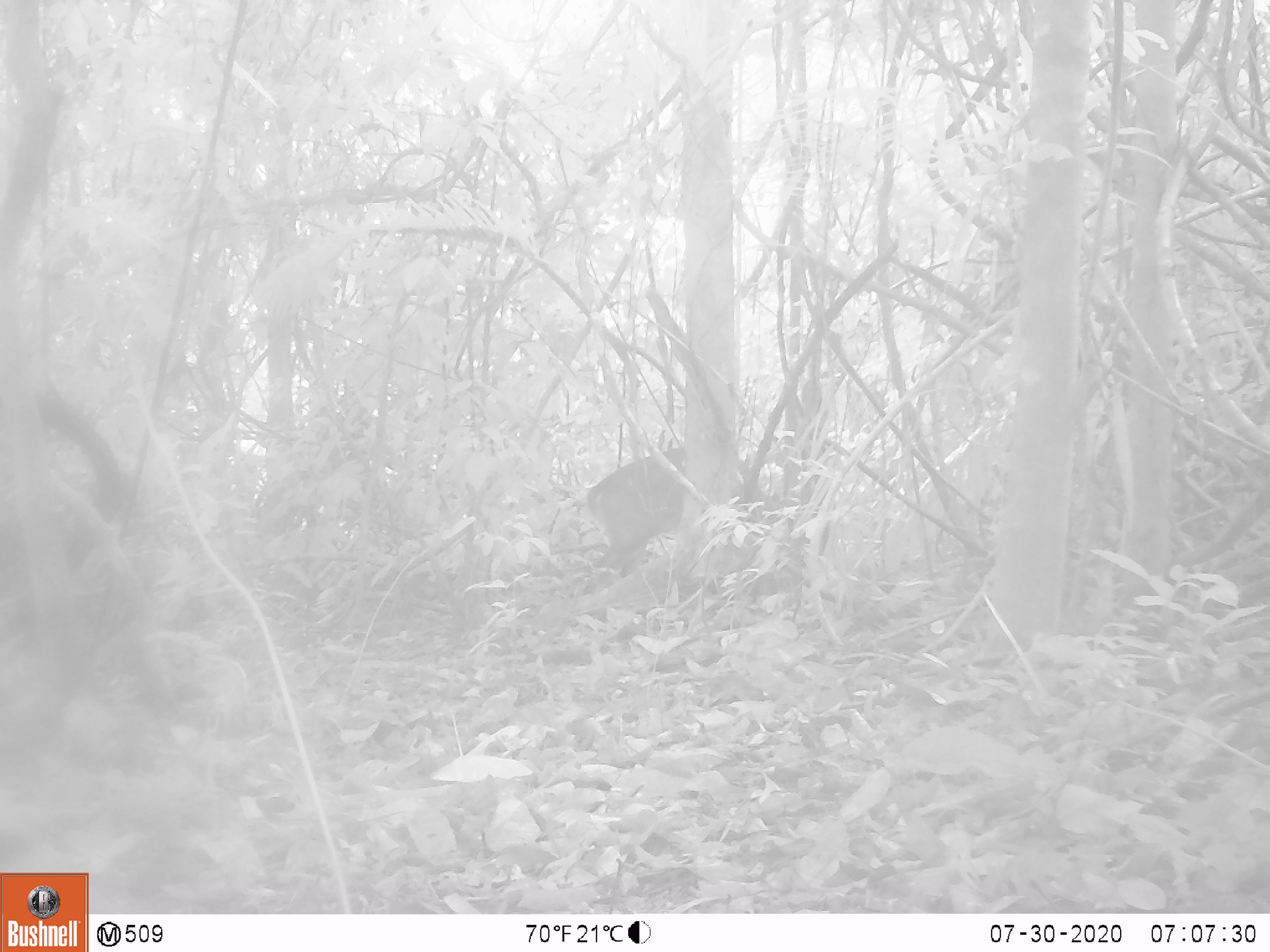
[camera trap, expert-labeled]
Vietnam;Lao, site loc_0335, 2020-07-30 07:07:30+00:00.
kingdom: Animalia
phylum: Chordata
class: Mammalia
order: Artiodactyla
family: Cervidae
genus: Muntiacus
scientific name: Muntiacus vuquangensis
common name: large-antlered muntjac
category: large antlered muntjac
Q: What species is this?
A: Large antlered muntjac (large-antlered muntjac) (Muntiacus vuquangensis).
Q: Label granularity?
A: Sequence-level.